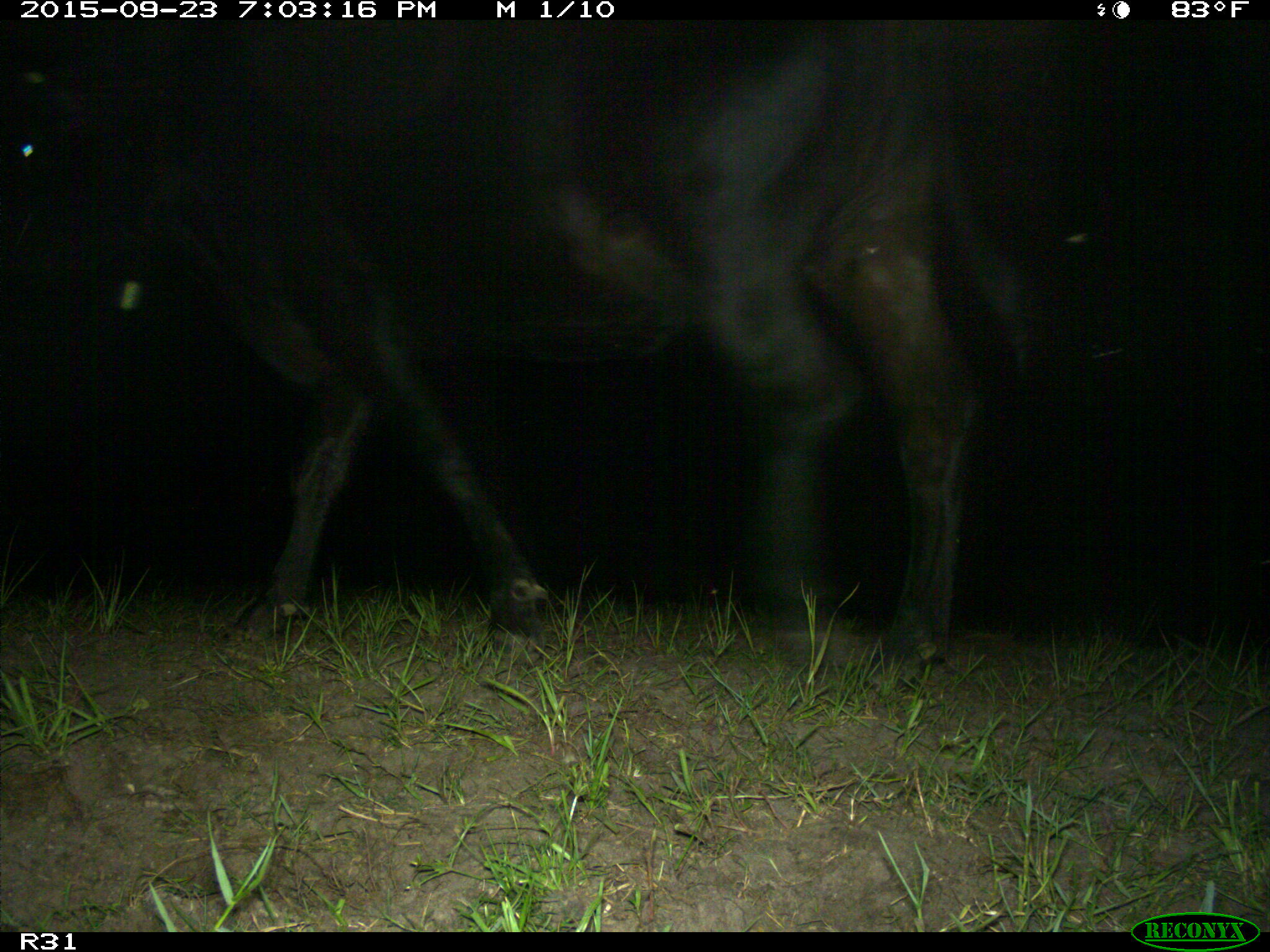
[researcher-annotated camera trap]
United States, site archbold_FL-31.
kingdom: Animalia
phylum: Chordata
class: Mammalia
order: Artiodactyla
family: Bovidae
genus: Bos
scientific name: Bos taurus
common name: domestic cow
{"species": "Bos taurus (domestic cow)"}